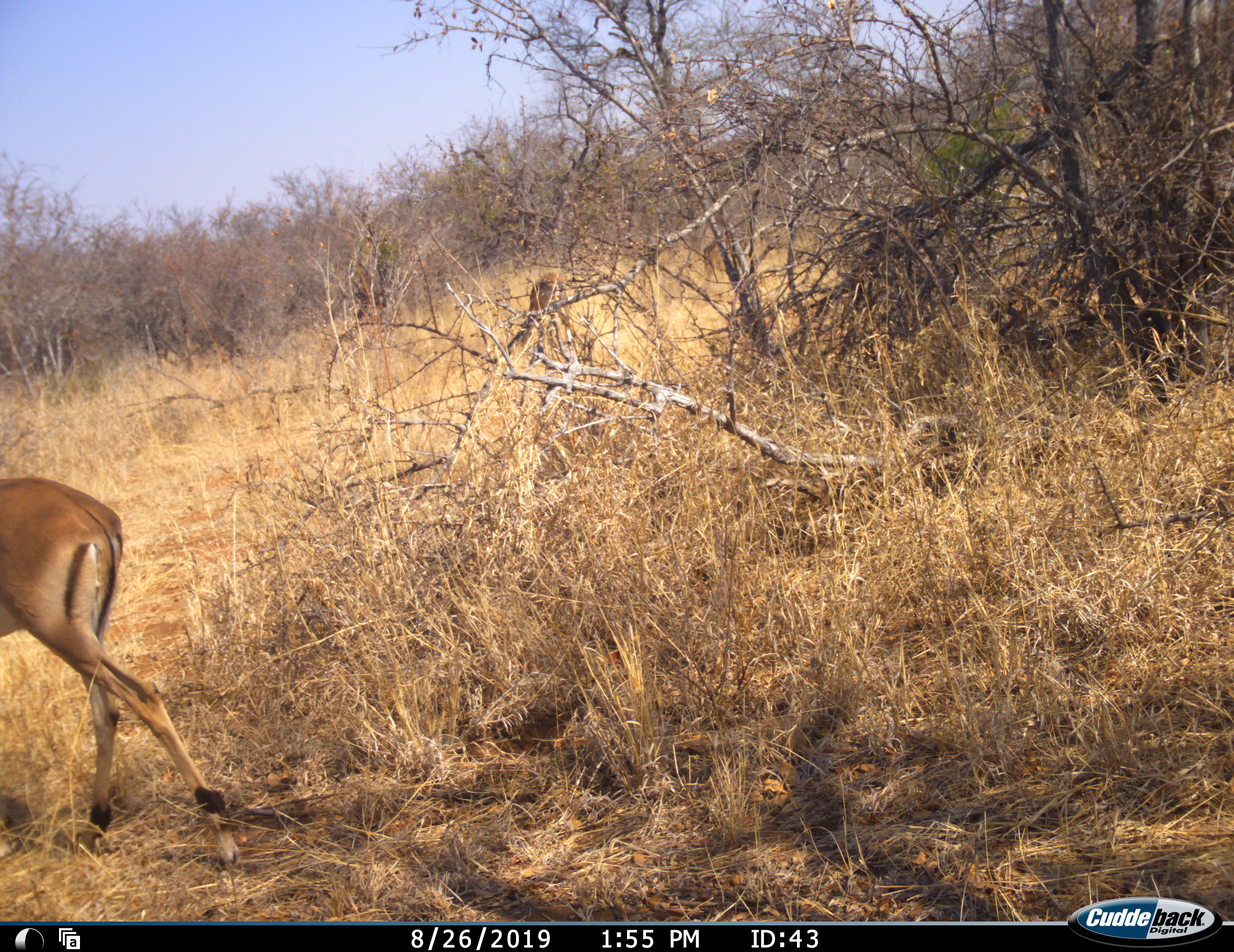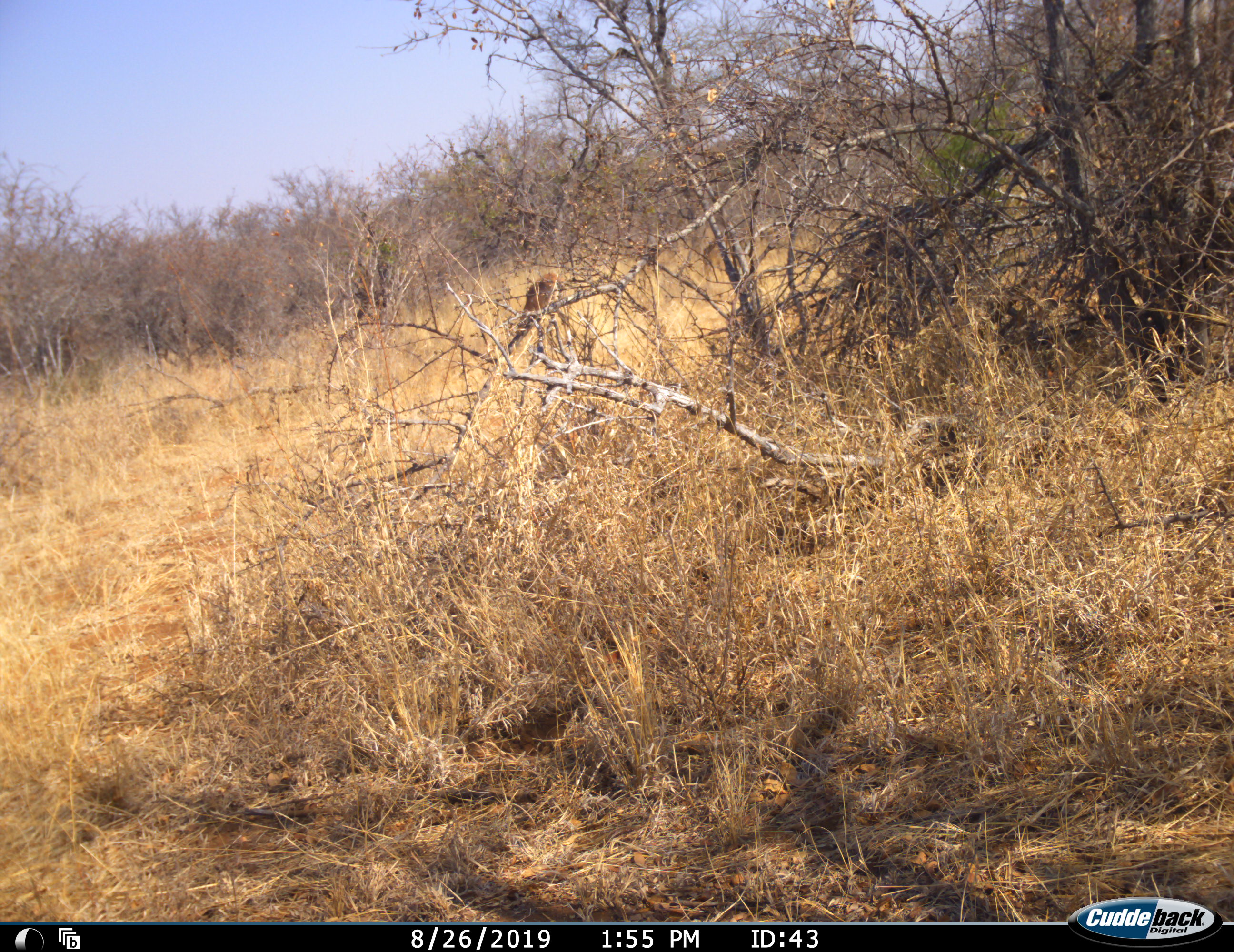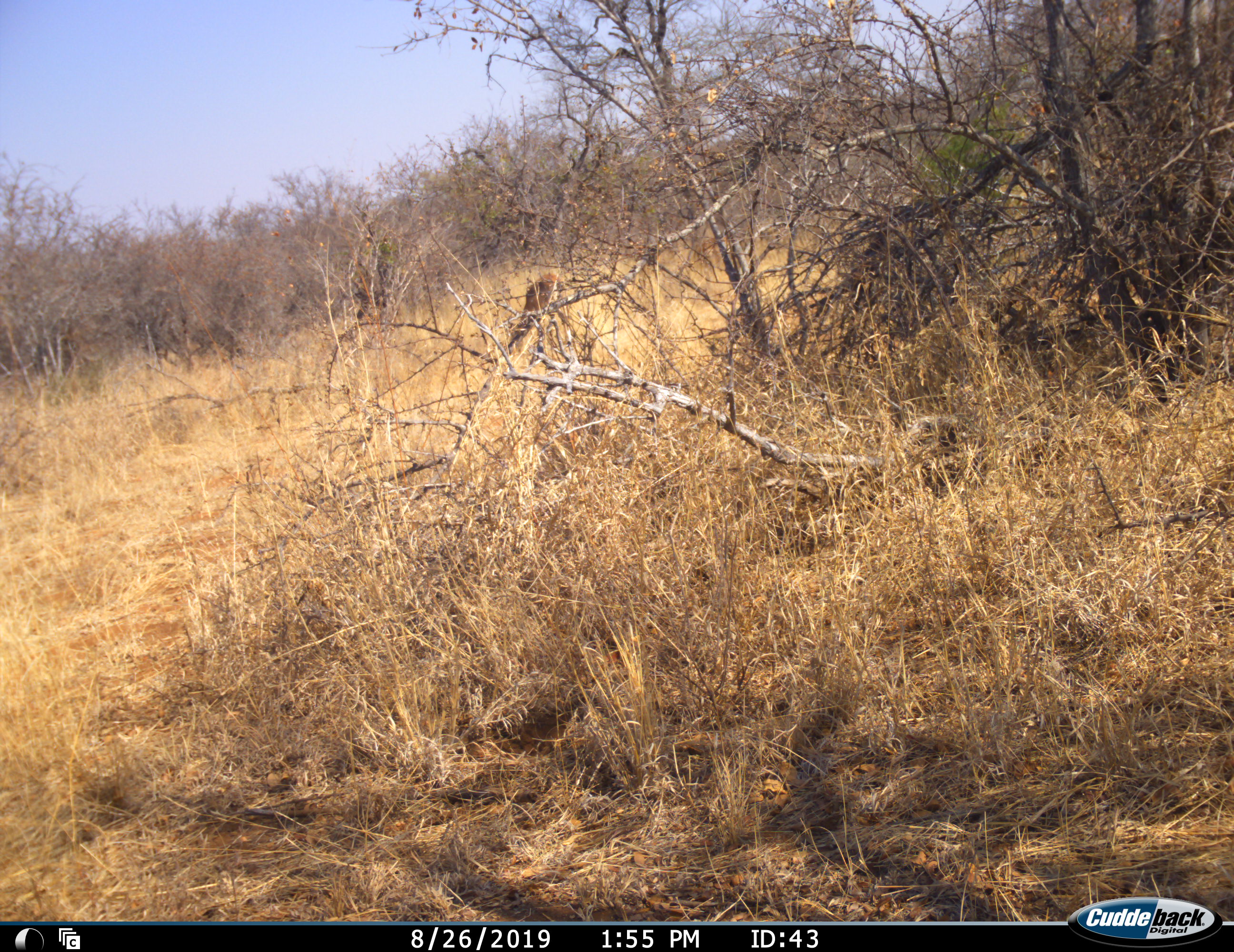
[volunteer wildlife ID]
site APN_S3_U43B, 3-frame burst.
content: unidentified animal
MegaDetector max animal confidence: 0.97